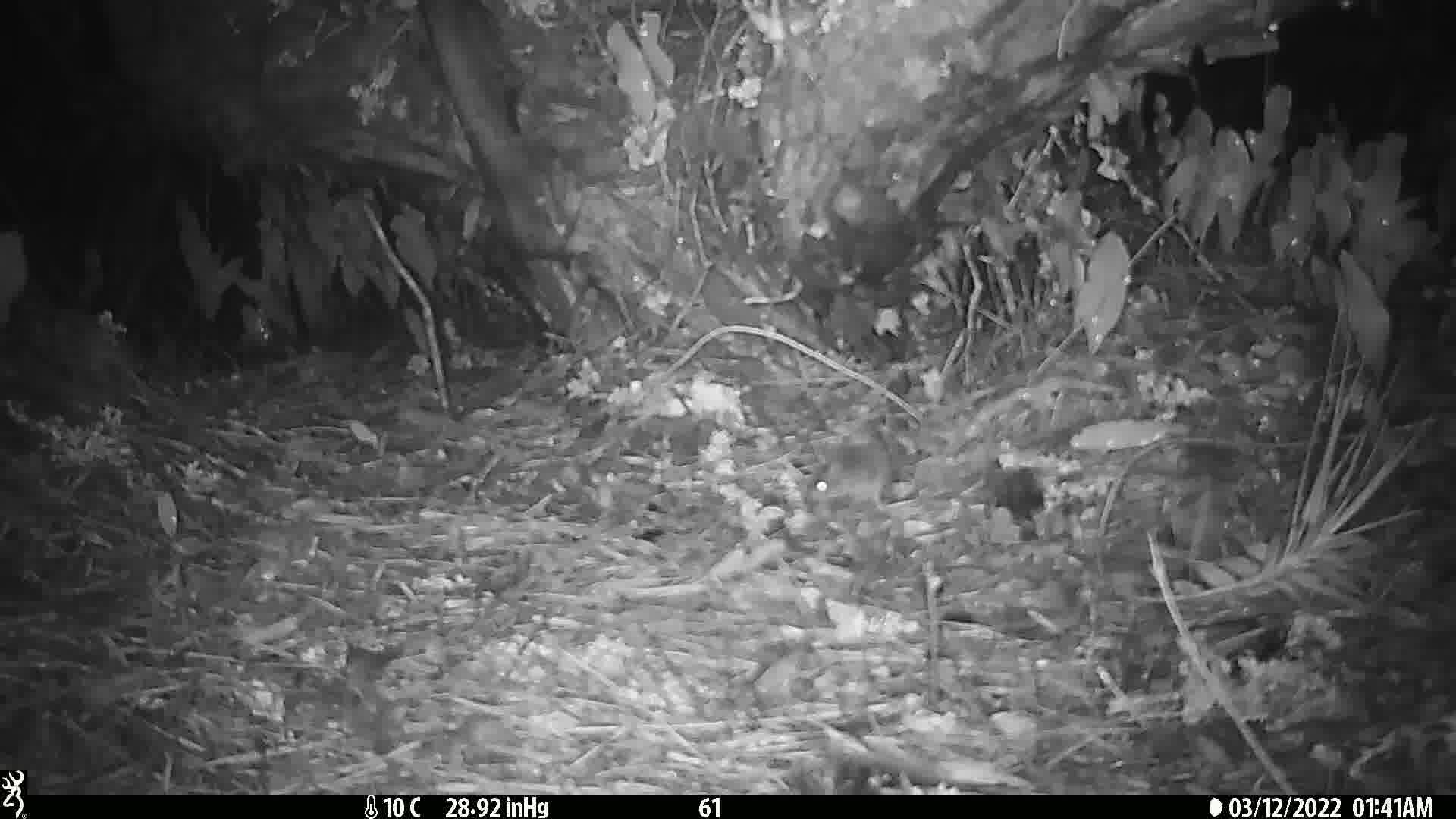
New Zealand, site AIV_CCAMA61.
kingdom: Animalia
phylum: Chordata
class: Mammalia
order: Rodentia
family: Muridae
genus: Mus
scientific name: Mus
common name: mouse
Mouse (Mus).